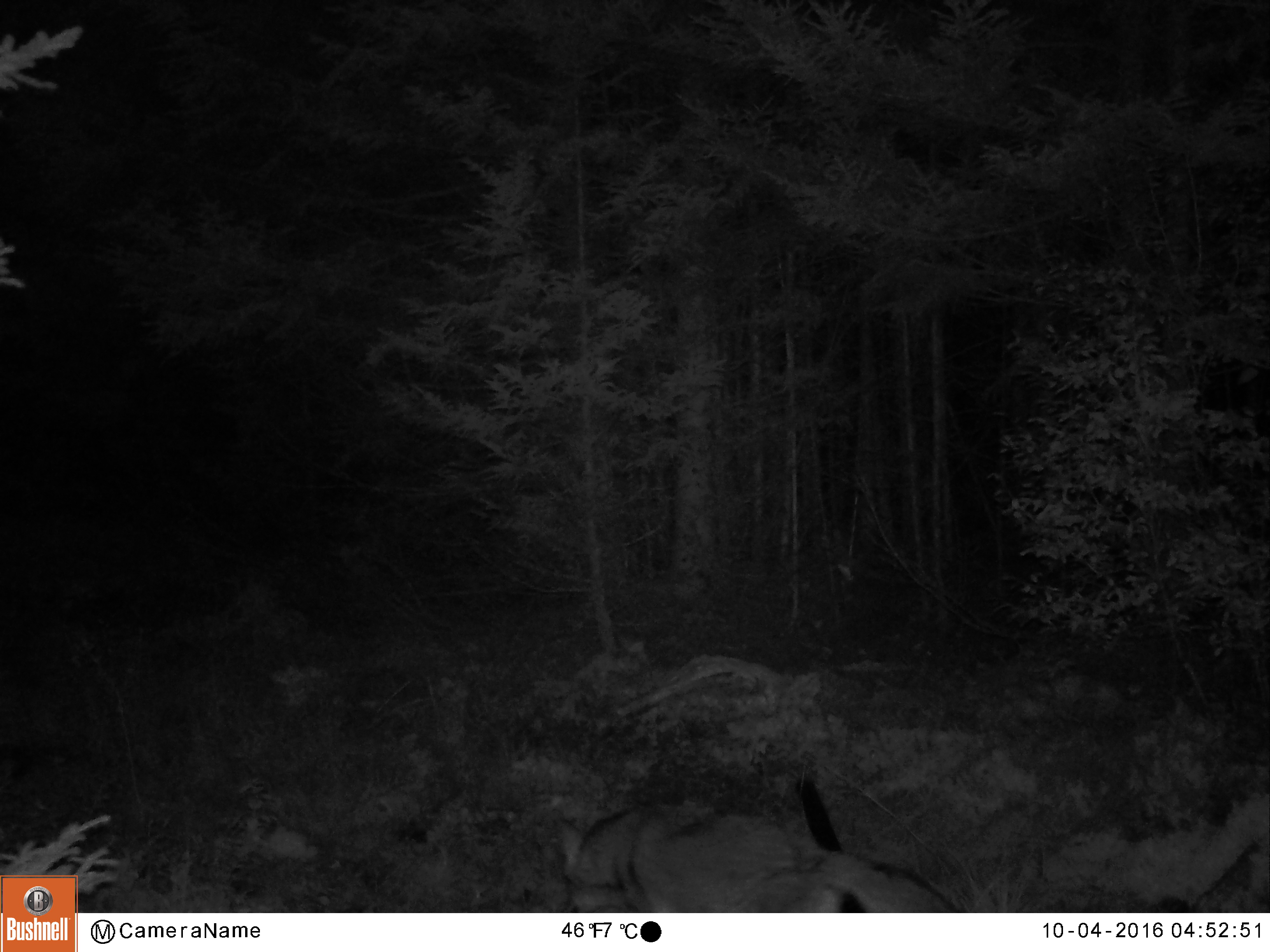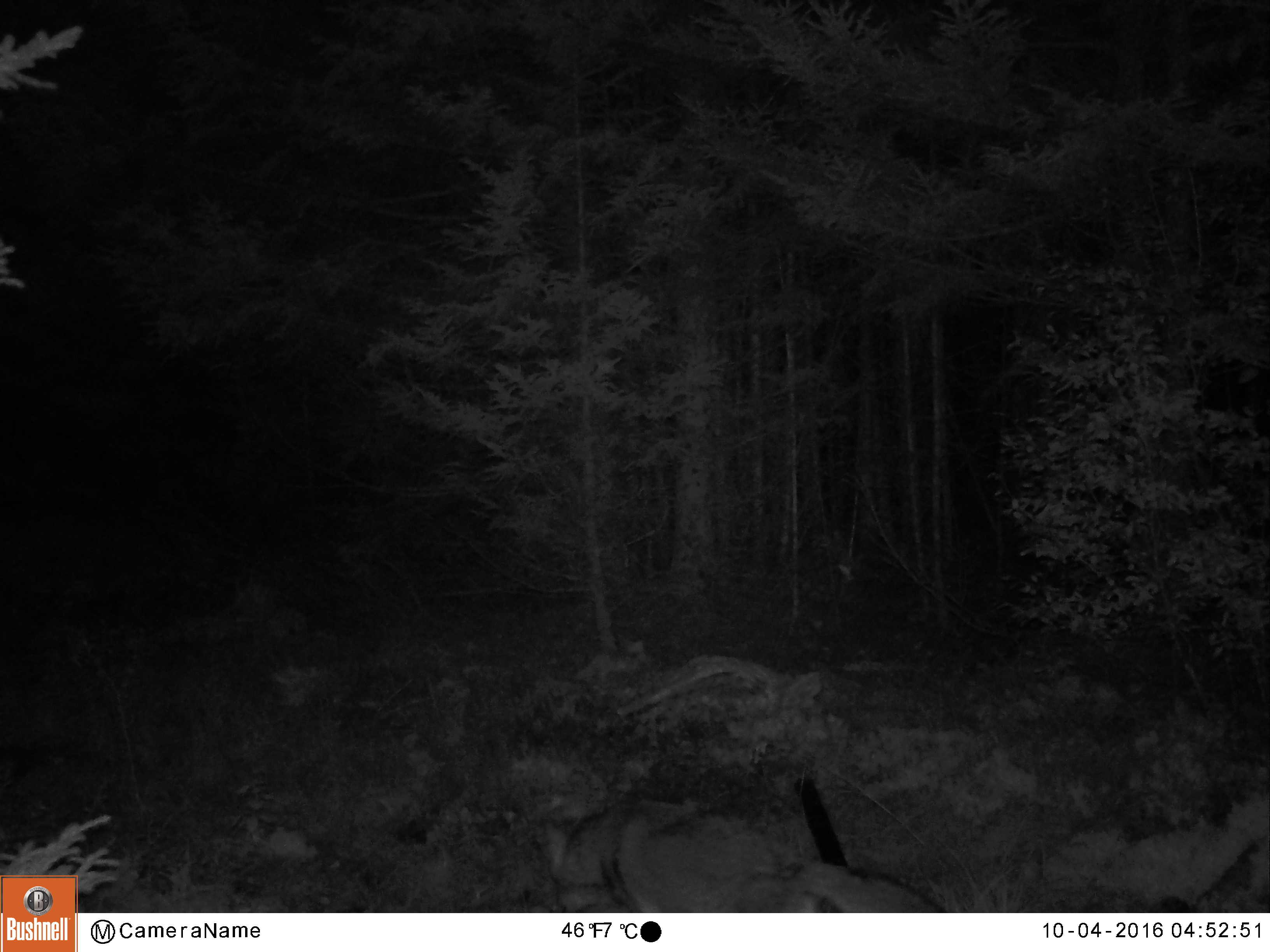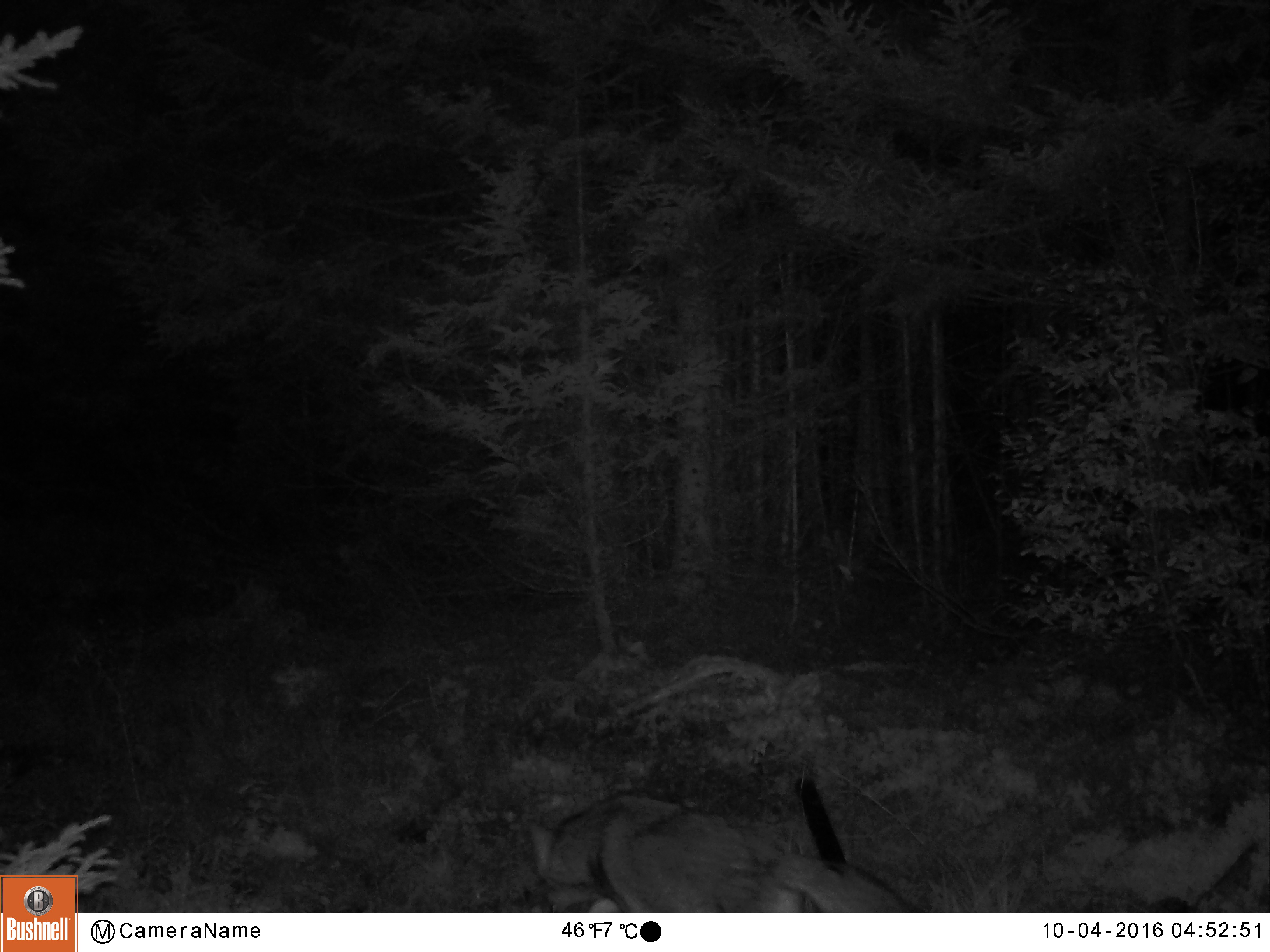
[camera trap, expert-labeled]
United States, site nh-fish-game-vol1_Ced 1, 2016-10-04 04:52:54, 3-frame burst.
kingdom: Animalia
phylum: Chordata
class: Mammalia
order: Carnivora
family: Canidae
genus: Canis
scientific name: Canis latrans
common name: coyote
Coyote (Canis latrans).